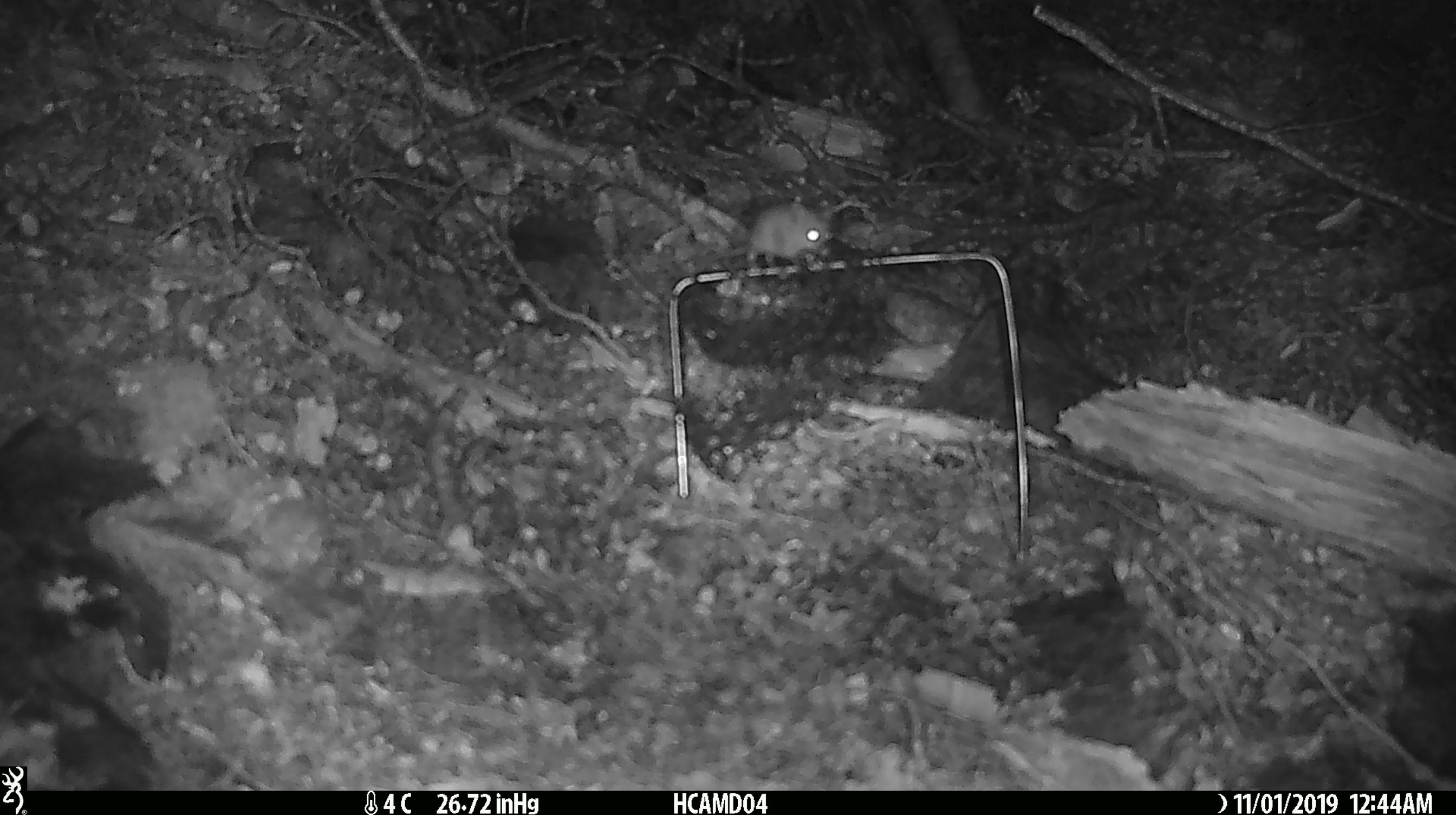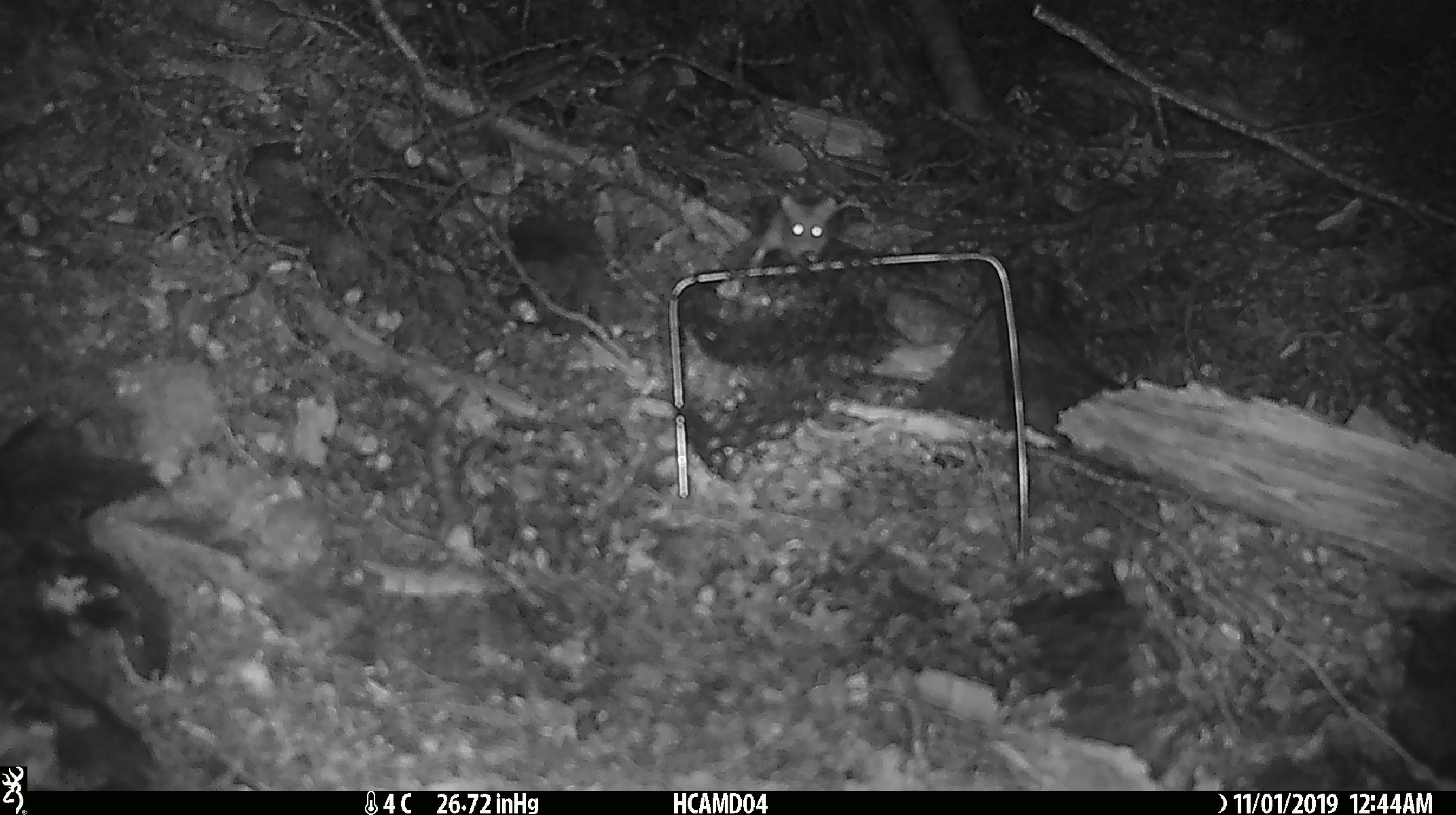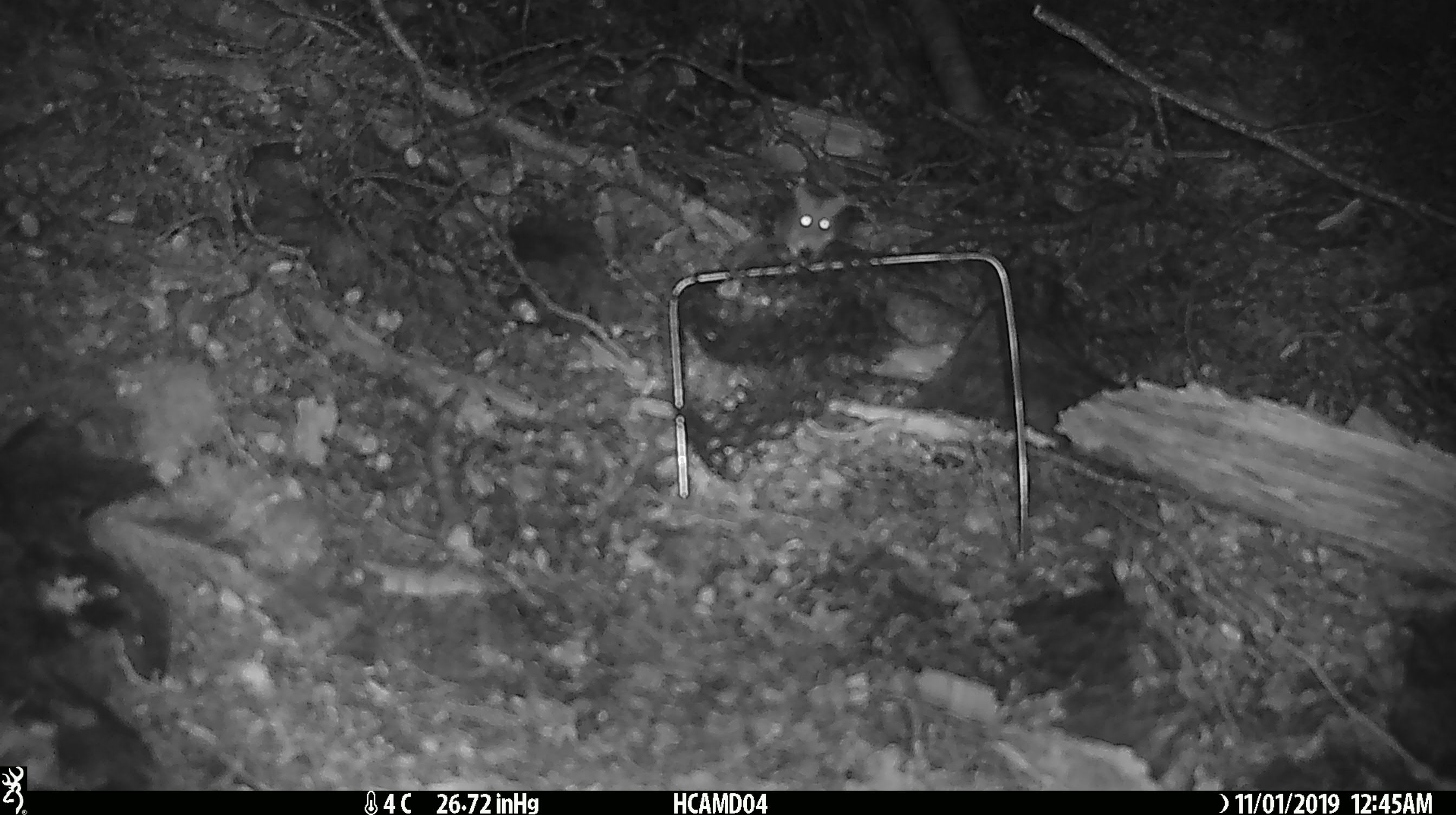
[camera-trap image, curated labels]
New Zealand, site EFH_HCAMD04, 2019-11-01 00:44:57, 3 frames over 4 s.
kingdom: Animalia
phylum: Chordata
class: Mammalia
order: Rodentia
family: Muridae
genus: Mus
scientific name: Mus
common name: mouse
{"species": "mouse (Mus)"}